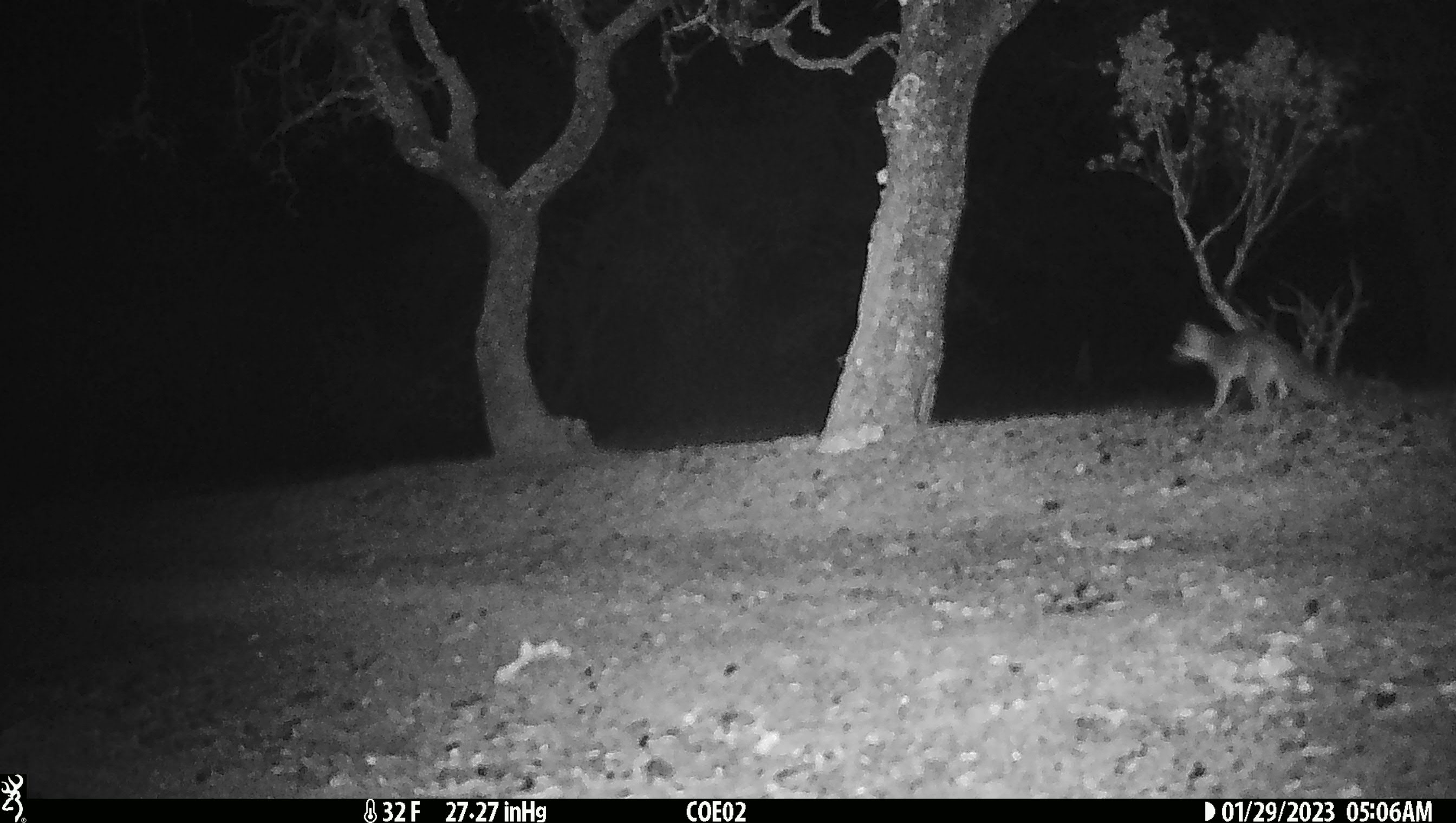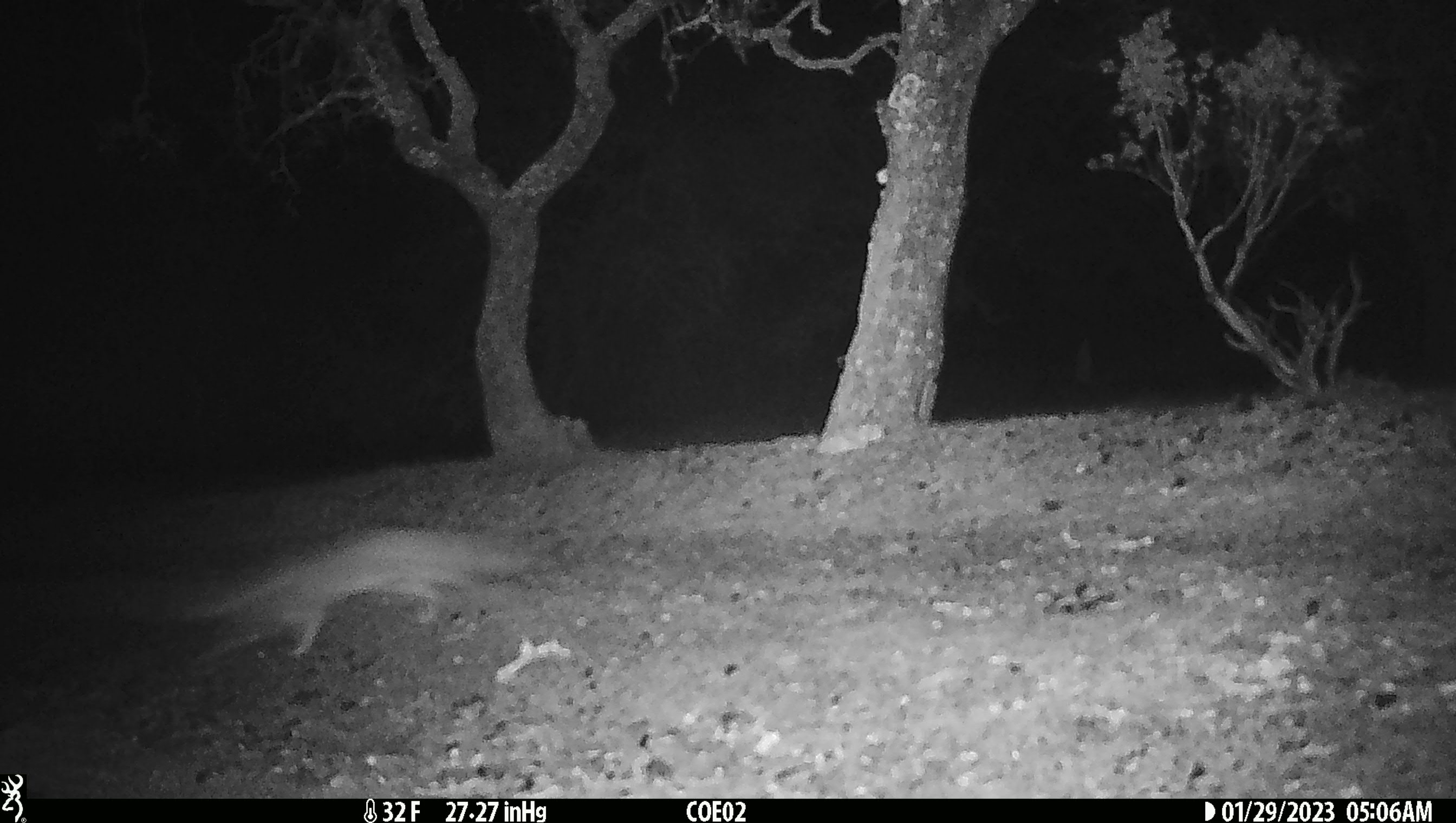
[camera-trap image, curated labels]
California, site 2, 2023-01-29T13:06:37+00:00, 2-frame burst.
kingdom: Animalia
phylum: Chordata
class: Mammalia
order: Carnivora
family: Canidae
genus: Urocyon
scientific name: Urocyon cinereoargenteus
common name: gray fox